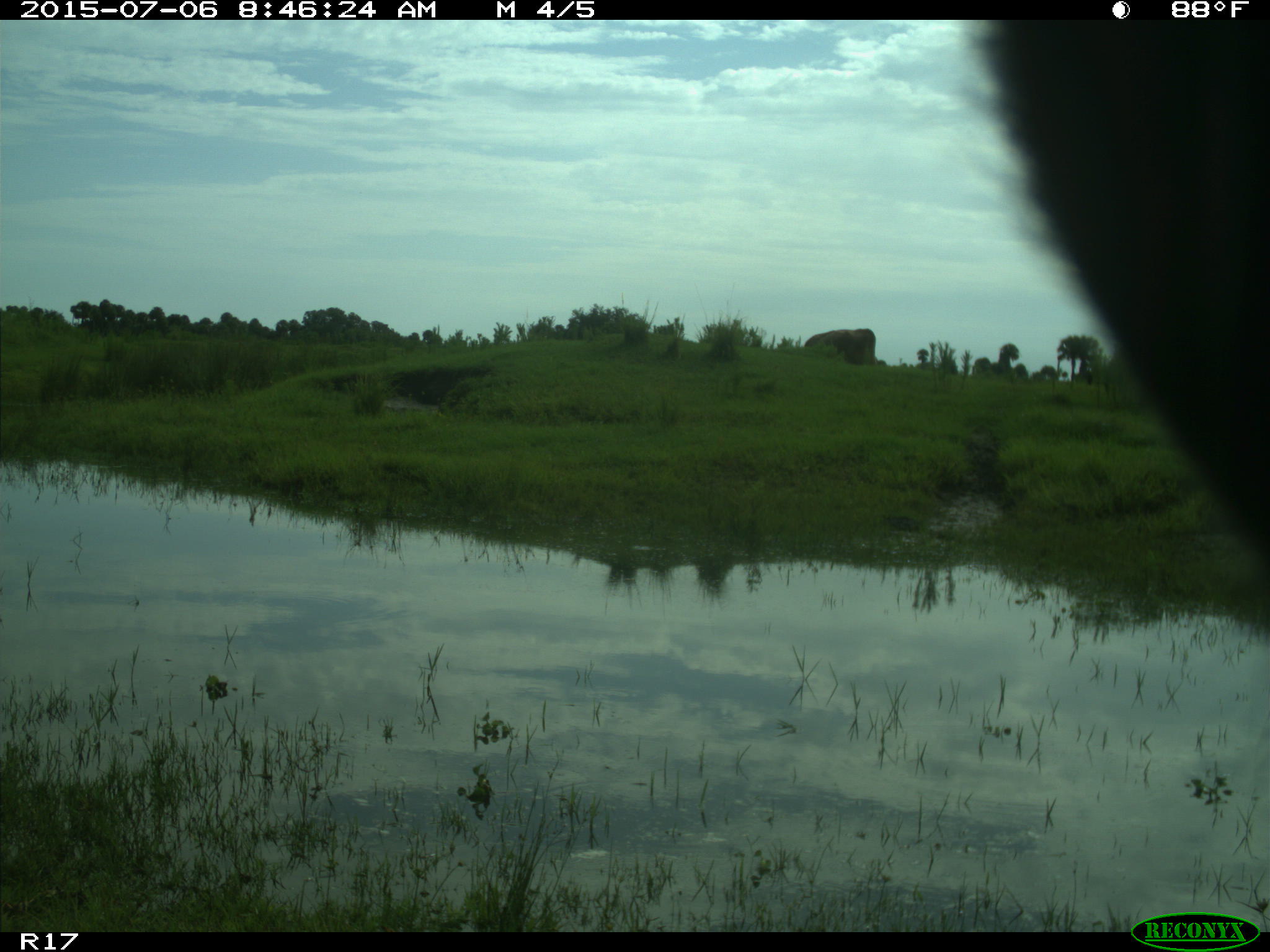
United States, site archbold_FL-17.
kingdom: Animalia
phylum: Chordata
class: Mammalia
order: Artiodactyla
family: Bovidae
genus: Bos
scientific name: Bos taurus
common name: domestic cow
Bos taurus (domestic cow).